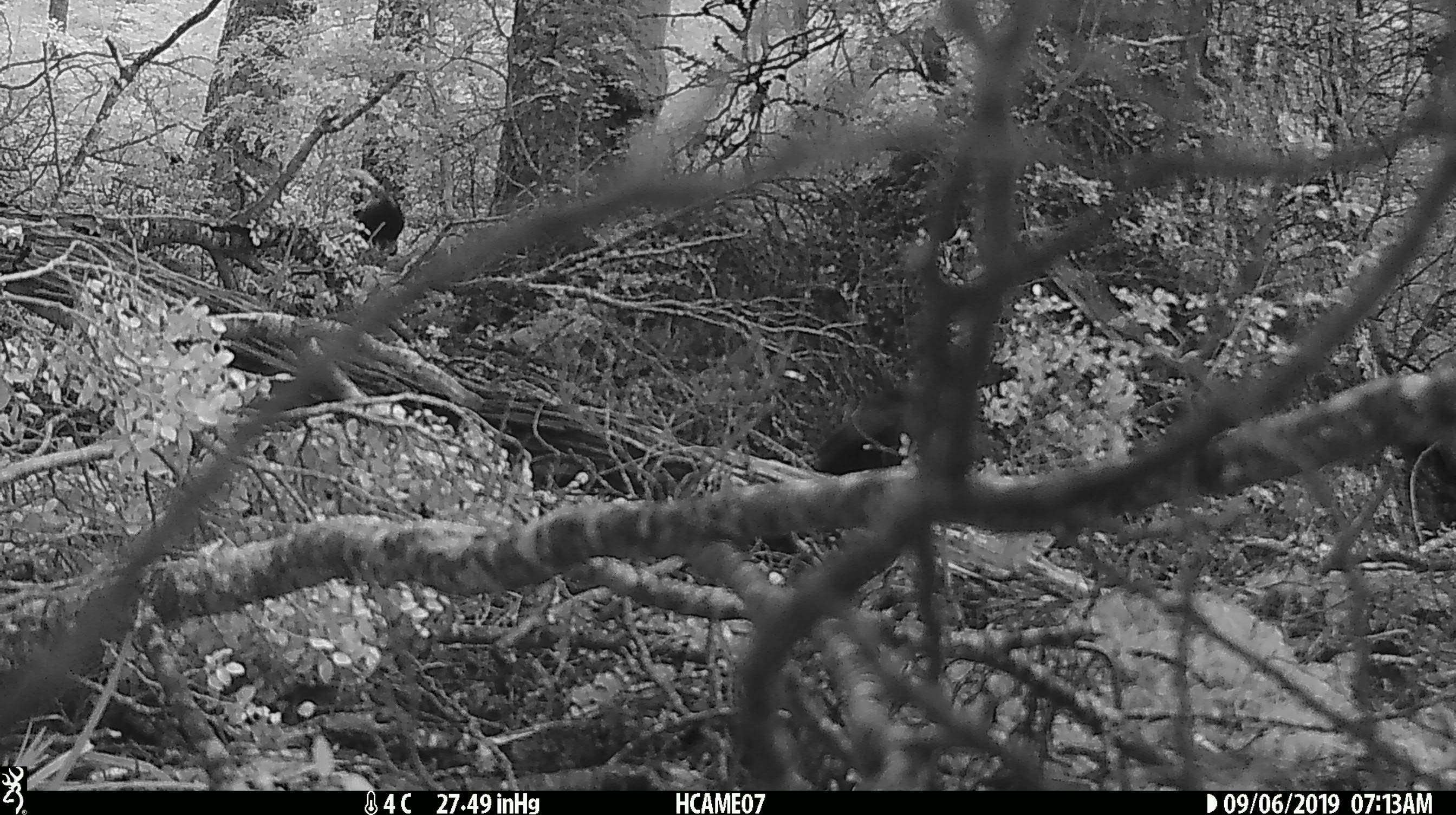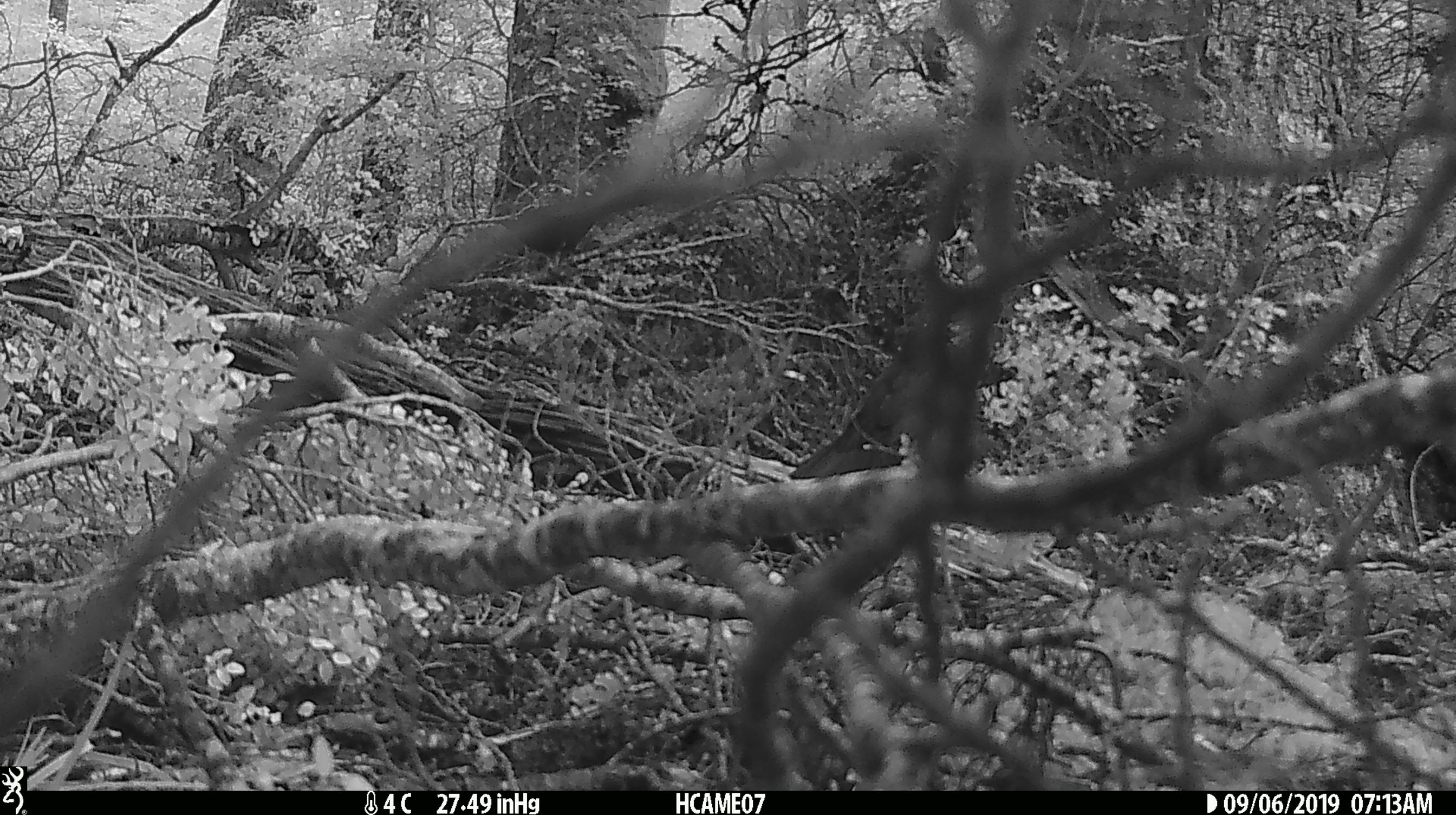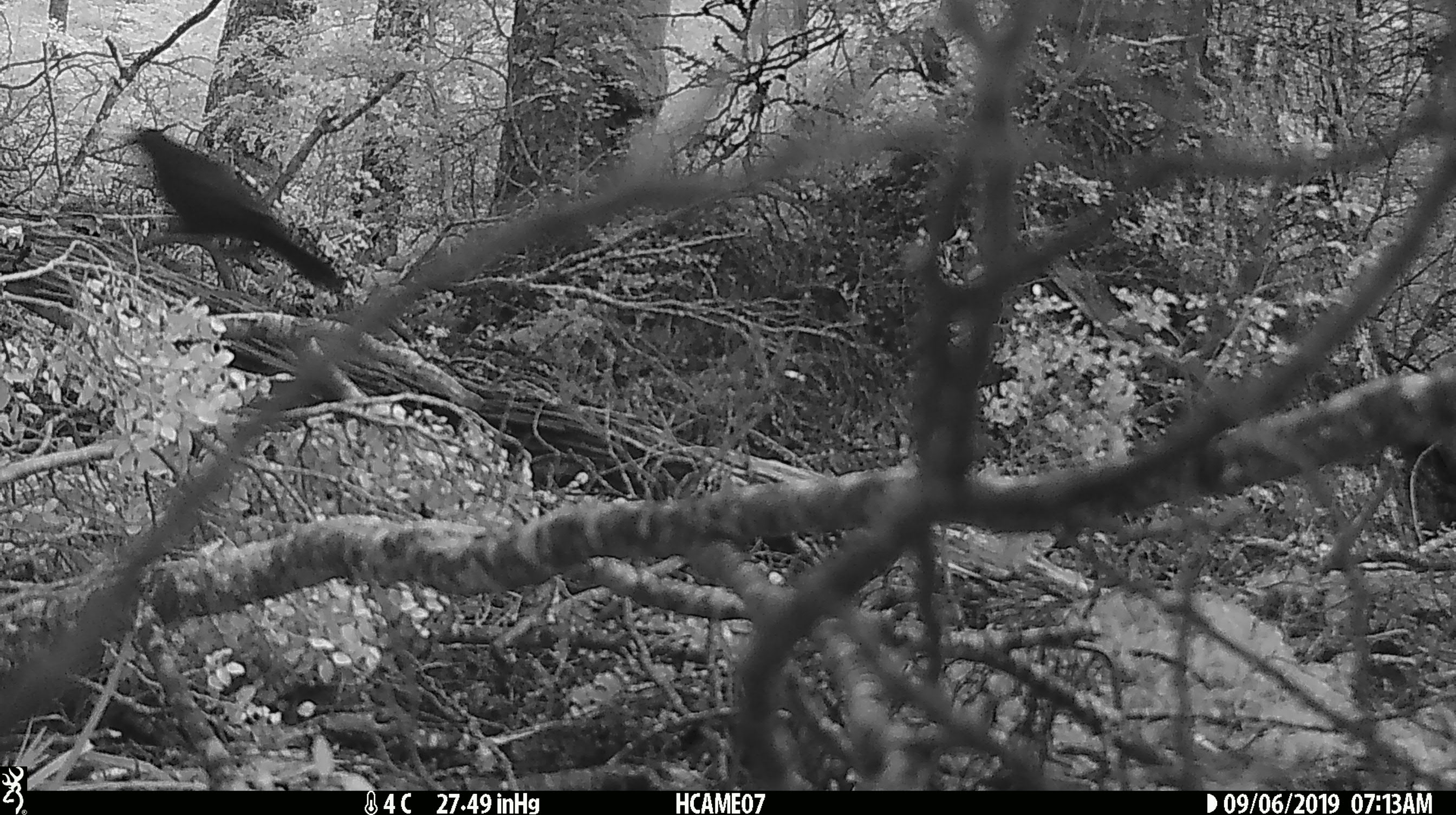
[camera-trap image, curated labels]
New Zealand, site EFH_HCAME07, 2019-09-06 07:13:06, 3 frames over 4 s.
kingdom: Animalia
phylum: Chordata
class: Aves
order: Passeriformes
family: Turdidae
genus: Turdus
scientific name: Turdus merula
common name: eurasian blackbird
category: blackbird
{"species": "blackbird (eurasian blackbird) (Turdus merula)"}